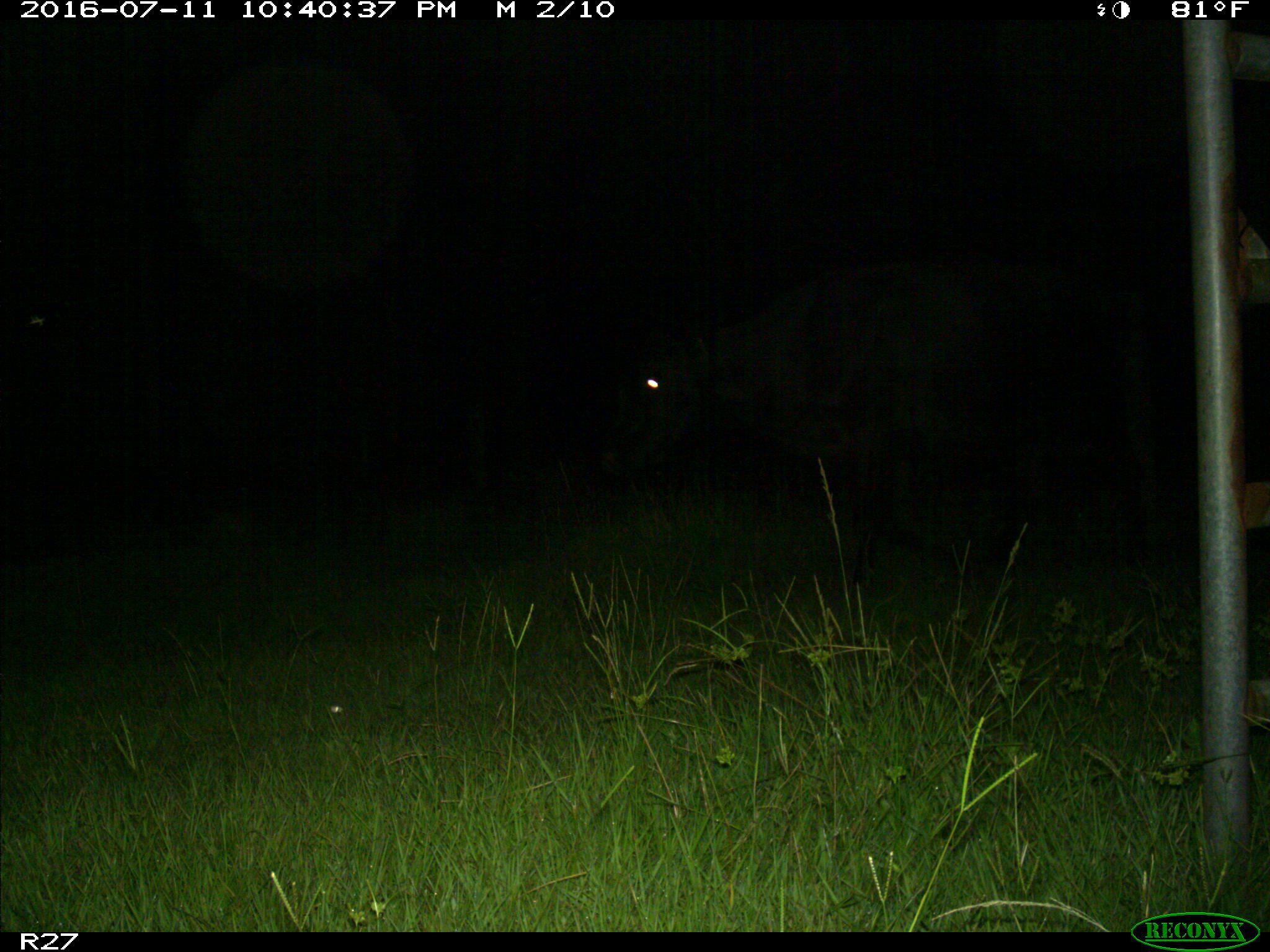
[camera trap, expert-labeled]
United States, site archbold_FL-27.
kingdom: Animalia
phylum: Chordata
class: Mammalia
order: Artiodactyla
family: Bovidae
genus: Bos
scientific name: Bos taurus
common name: domestic cow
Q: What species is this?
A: Bos taurus (domestic cow).